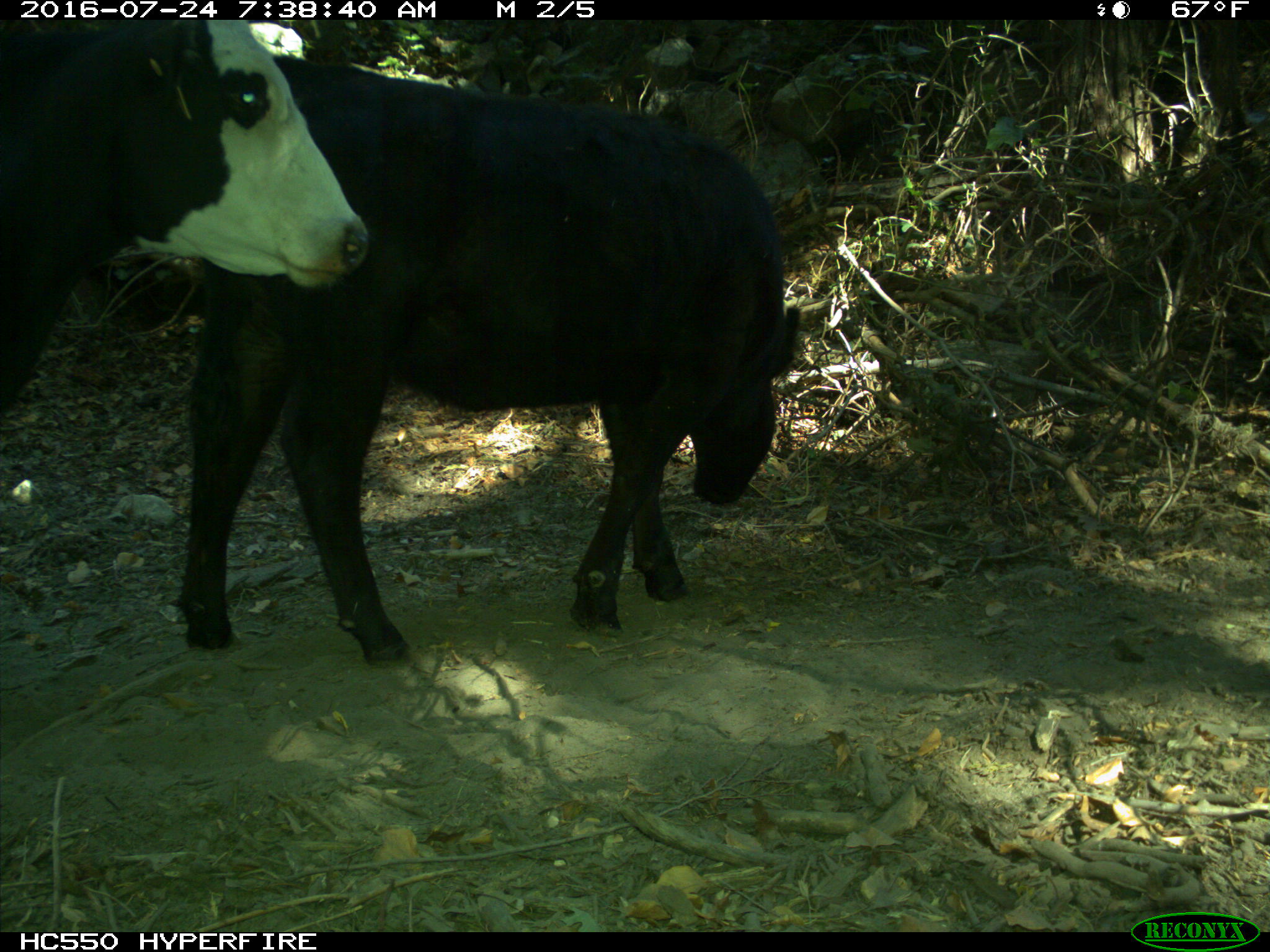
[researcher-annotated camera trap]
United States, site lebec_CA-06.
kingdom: Animalia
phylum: Chordata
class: Mammalia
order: Artiodactyla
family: Bovidae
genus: Bos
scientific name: Bos taurus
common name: domestic cow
Bos taurus (domestic cow).